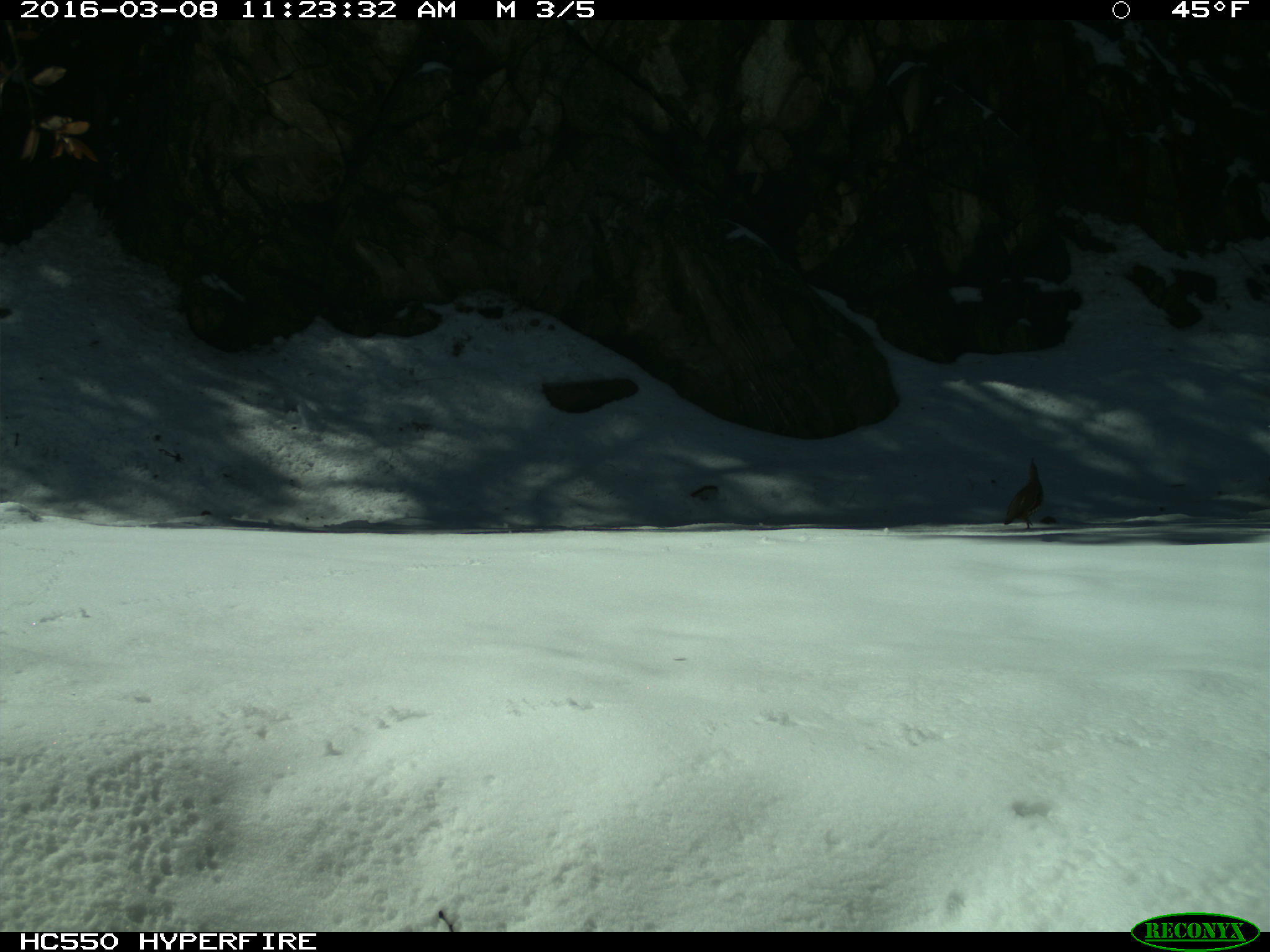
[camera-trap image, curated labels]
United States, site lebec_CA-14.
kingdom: Animalia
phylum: Chordata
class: Aves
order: Galliformes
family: Odontophoridae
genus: Callipepla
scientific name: Callipepla californica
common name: california quail